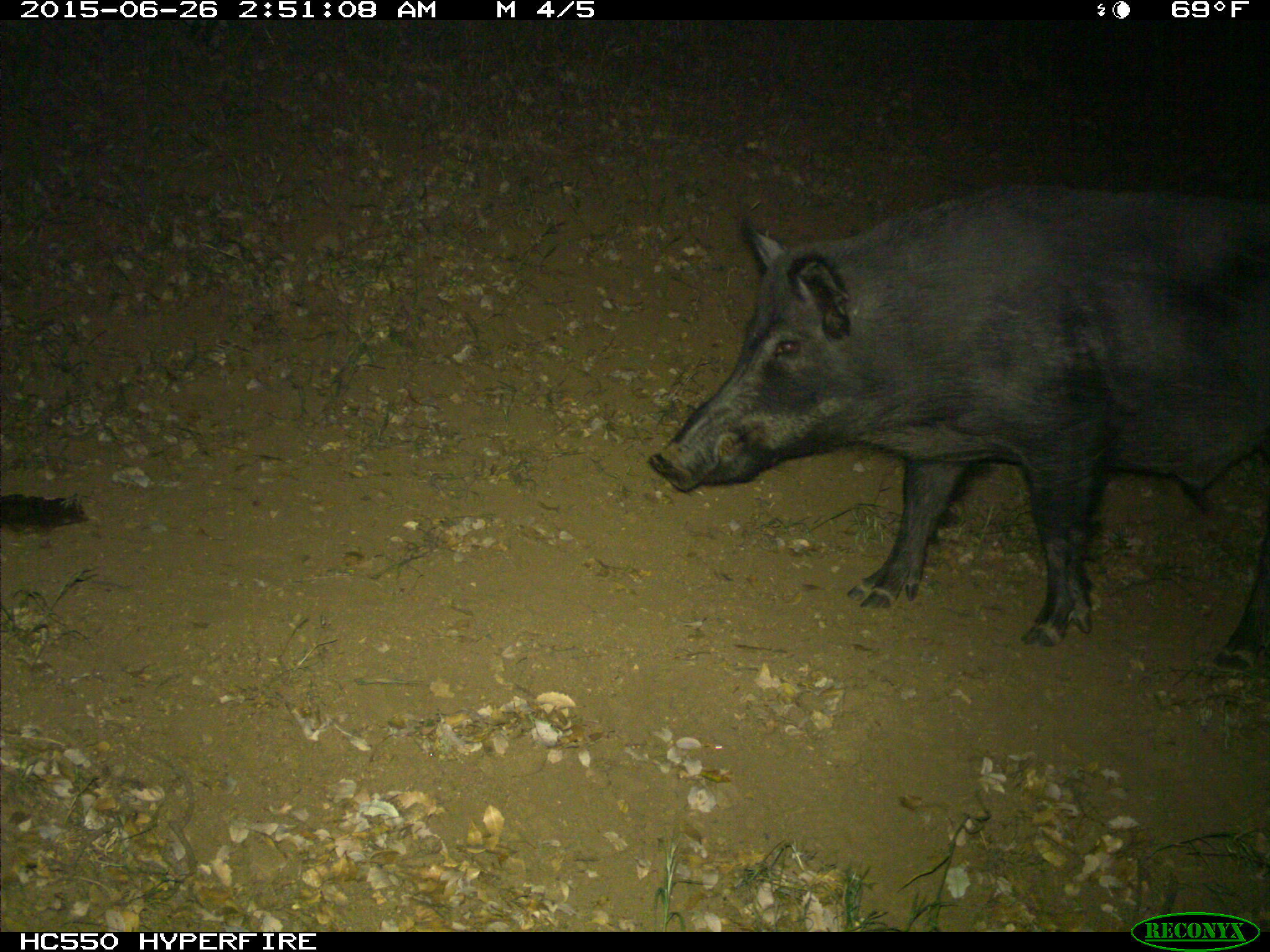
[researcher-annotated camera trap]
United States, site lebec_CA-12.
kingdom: Animalia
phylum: Chordata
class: Mammalia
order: Artiodactyla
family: Suidae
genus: Sus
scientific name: Sus scrofa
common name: wild boar